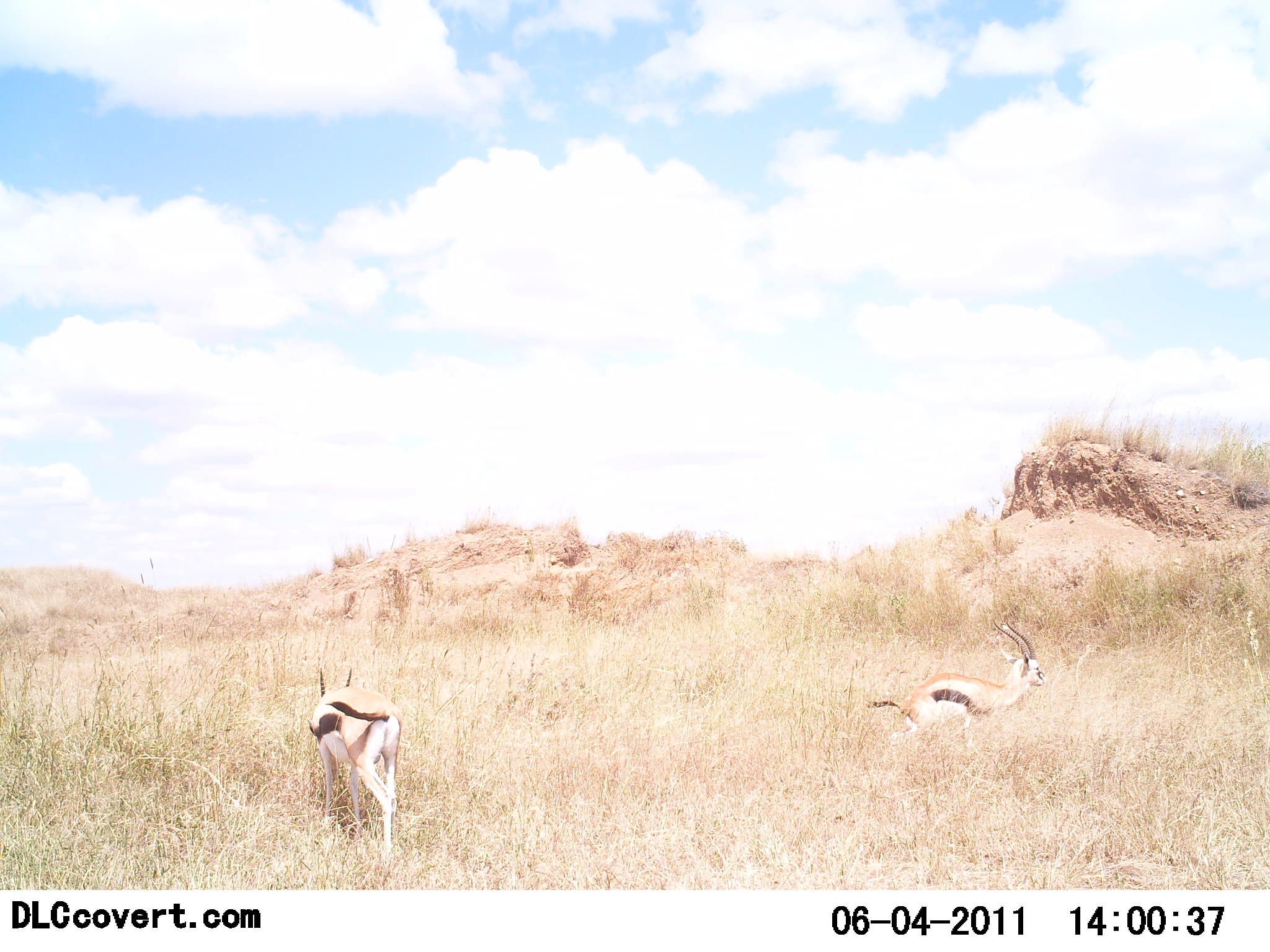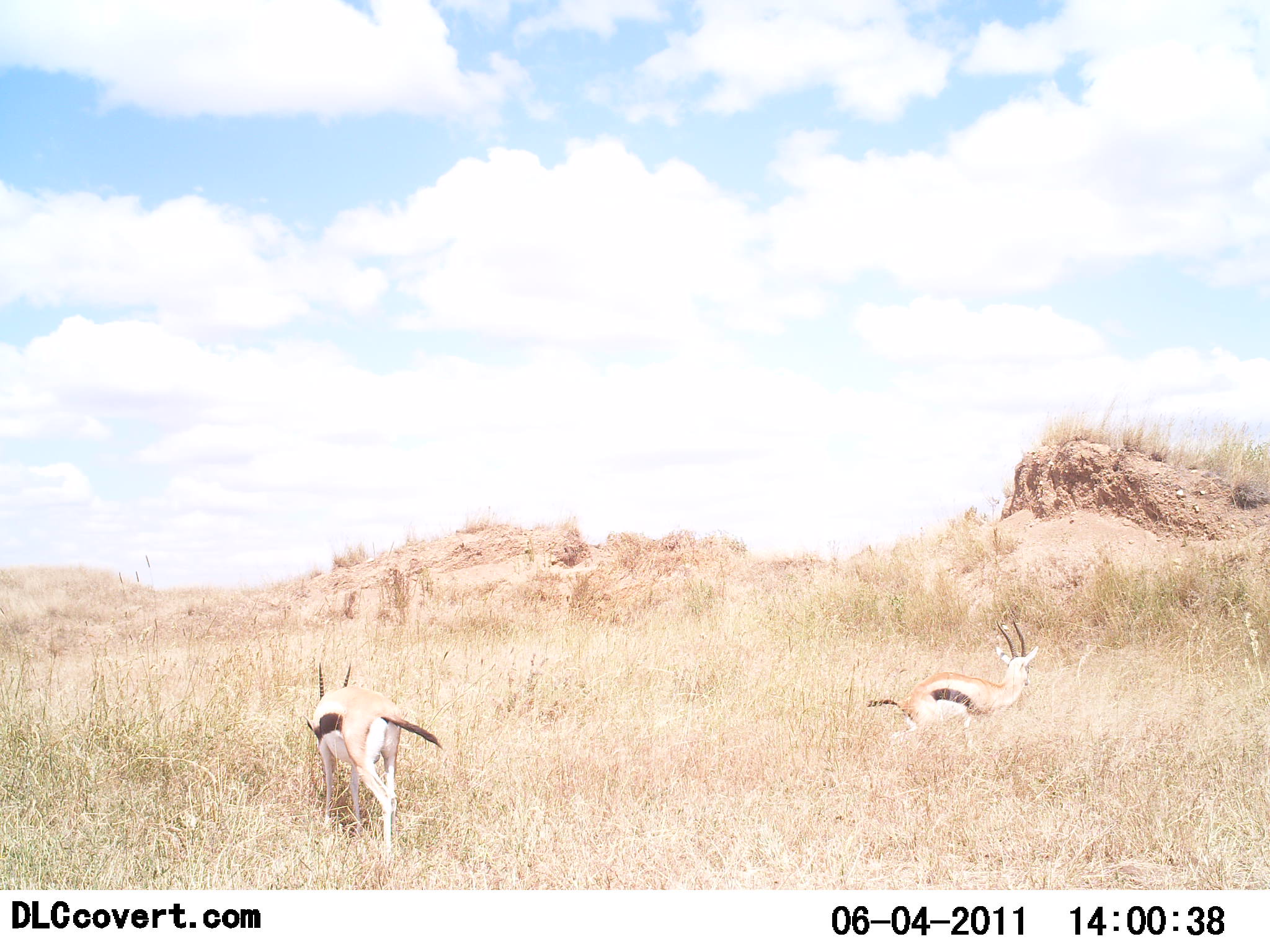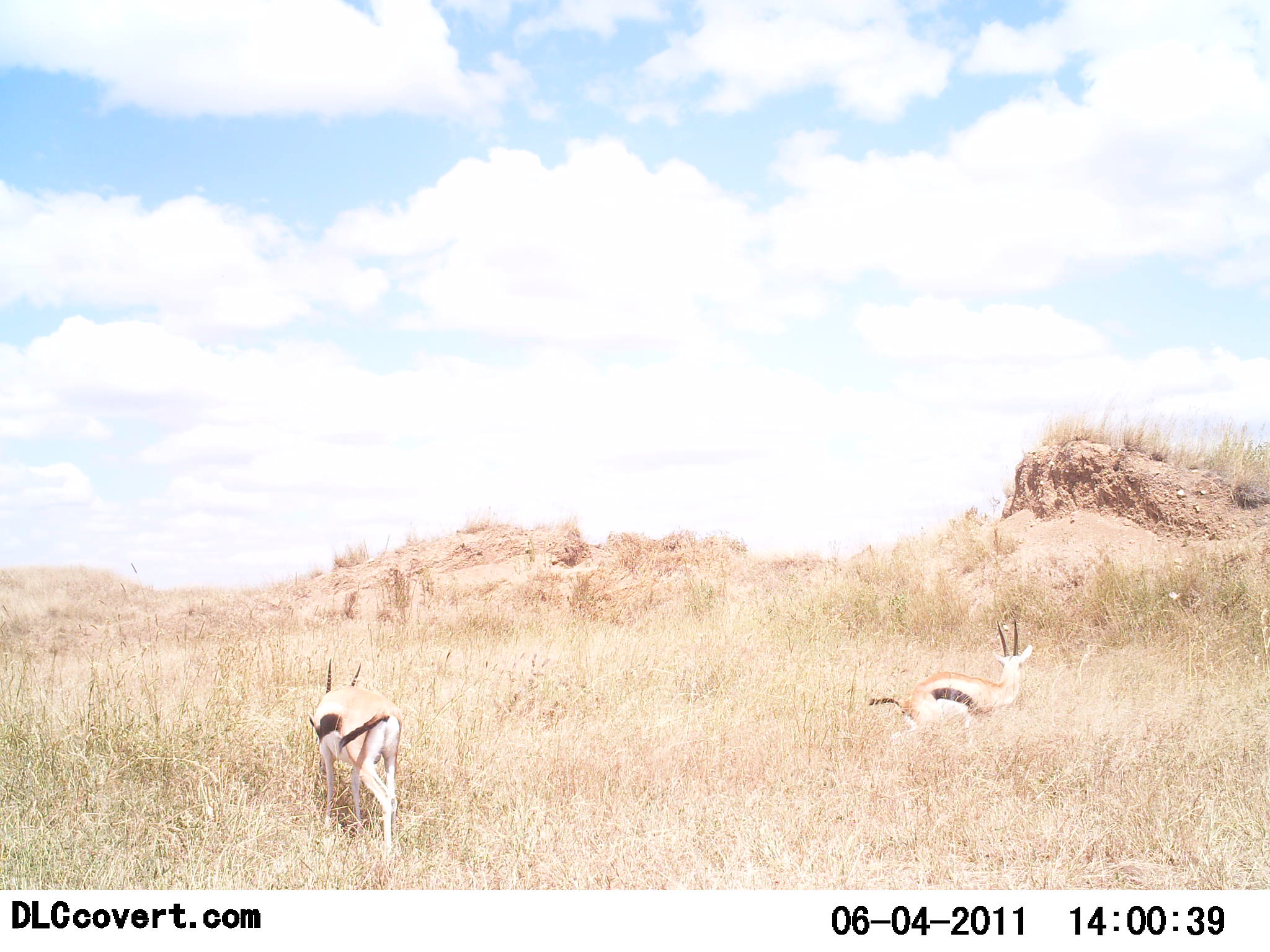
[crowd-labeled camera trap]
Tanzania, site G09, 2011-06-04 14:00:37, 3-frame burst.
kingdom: Animalia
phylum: Chordata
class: Mammalia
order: Artiodactyla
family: Bovidae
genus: Eudorcas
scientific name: Eudorcas thomsonii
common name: thomson's gazelle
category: gazellethomsons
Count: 2.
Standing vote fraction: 90%.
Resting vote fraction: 0%.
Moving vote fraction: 0%.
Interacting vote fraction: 0%.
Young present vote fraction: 0%.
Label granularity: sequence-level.